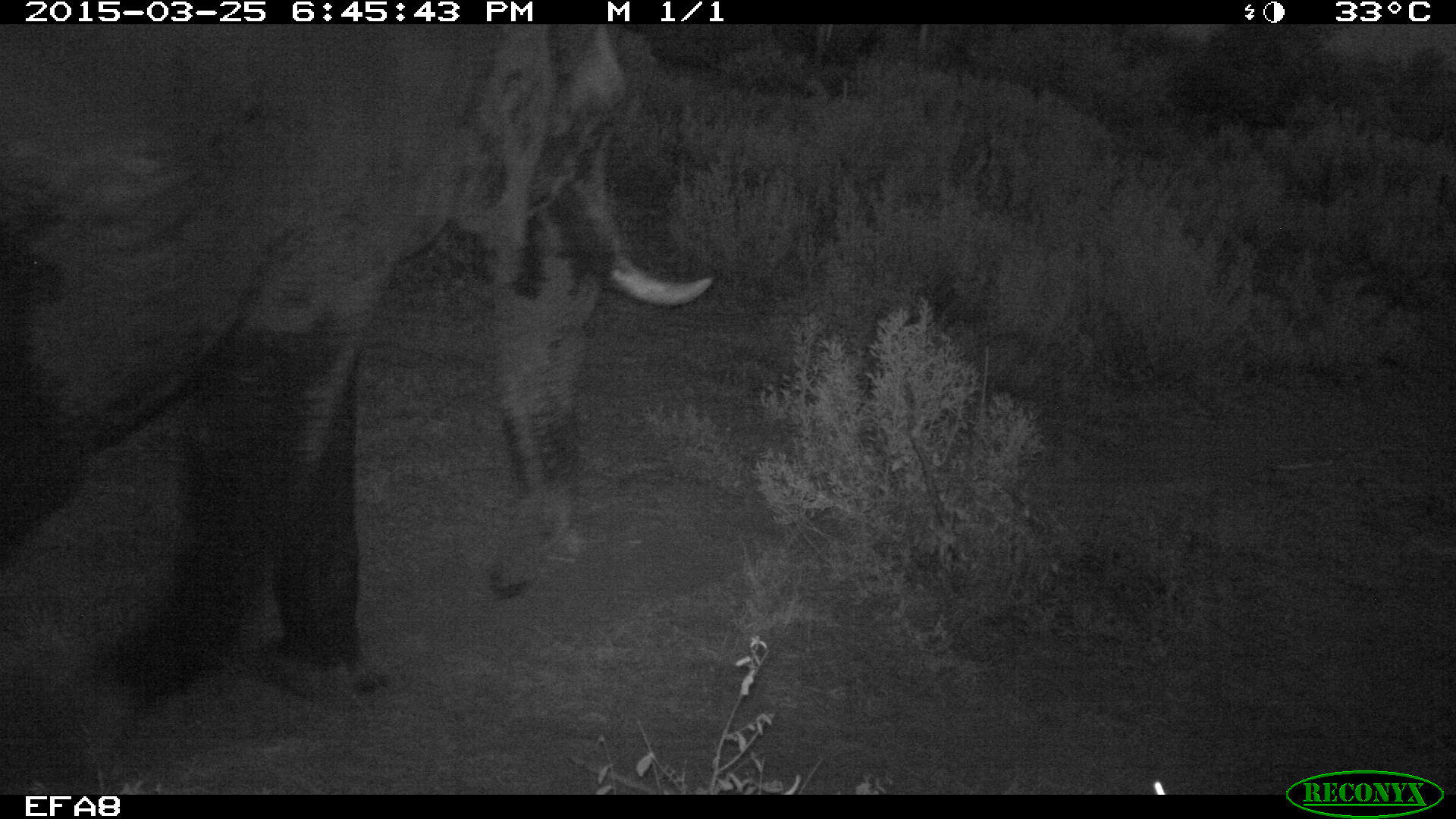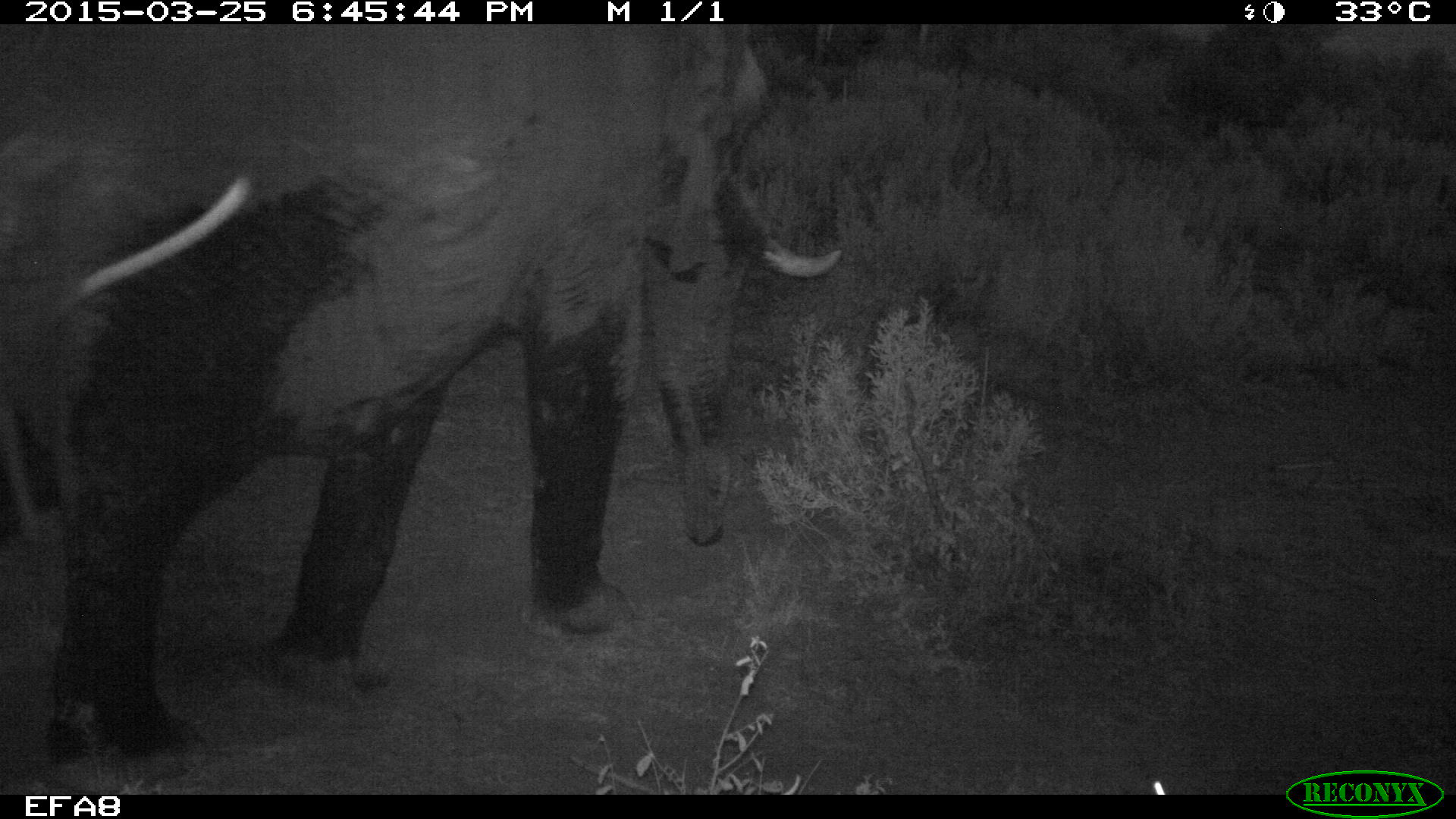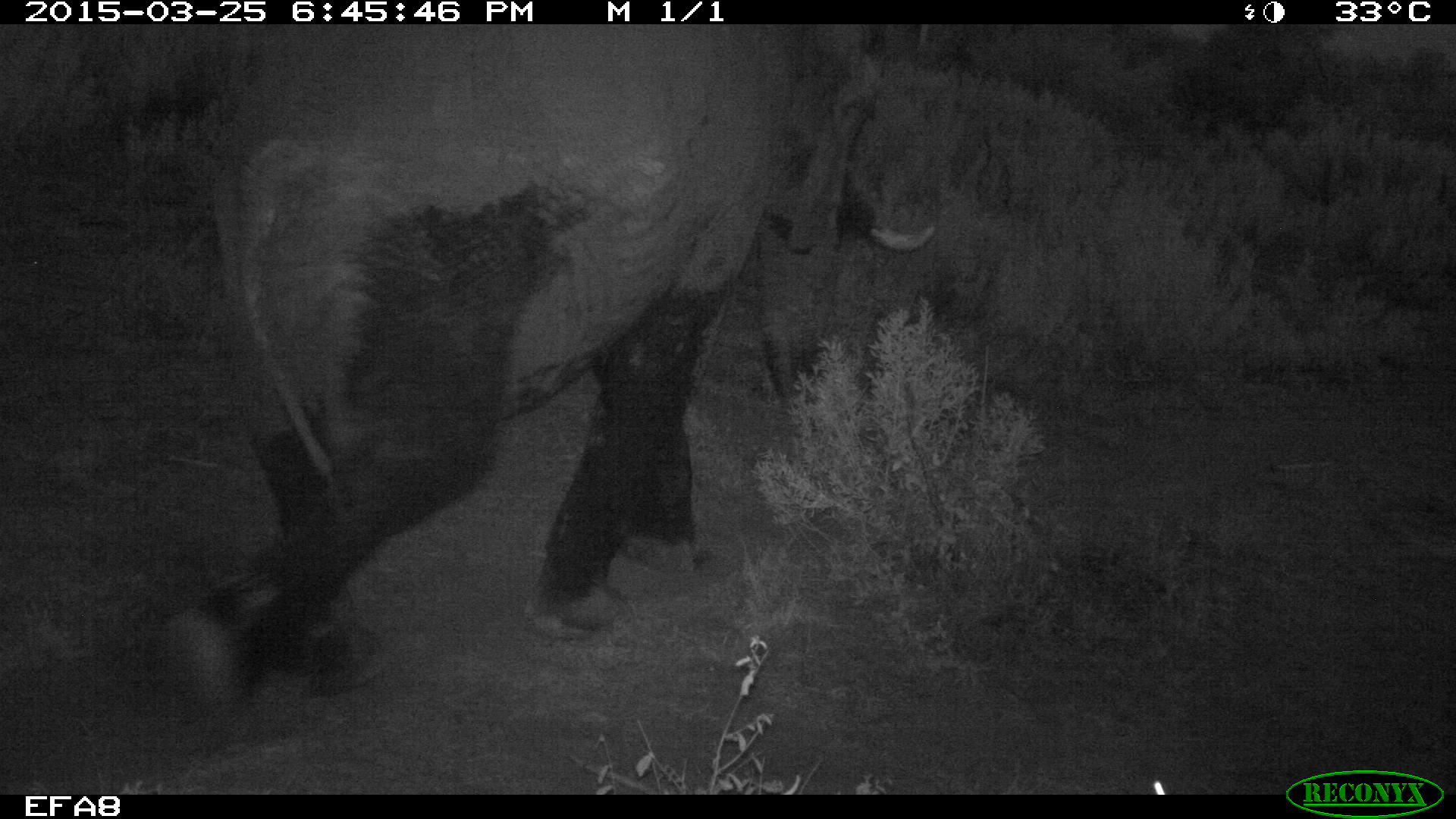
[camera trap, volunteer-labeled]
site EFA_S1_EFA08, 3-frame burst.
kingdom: Animalia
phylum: Chordata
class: Mammalia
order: Proboscidea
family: Elephantidae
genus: Loxodonta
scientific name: Loxodonta africana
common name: african bush elephant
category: elephant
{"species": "elephant (african bush elephant) (Loxodonta africana)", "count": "1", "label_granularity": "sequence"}